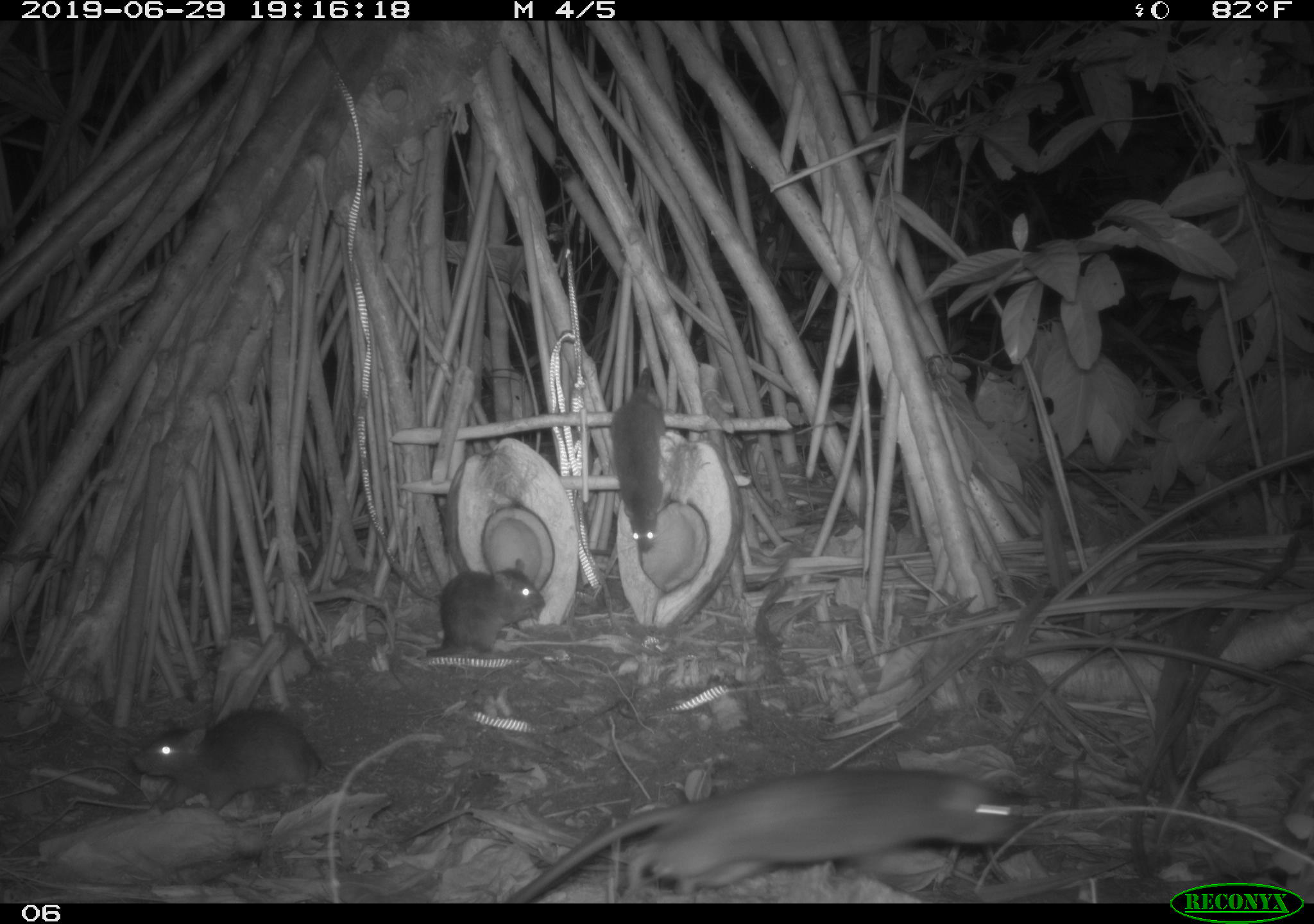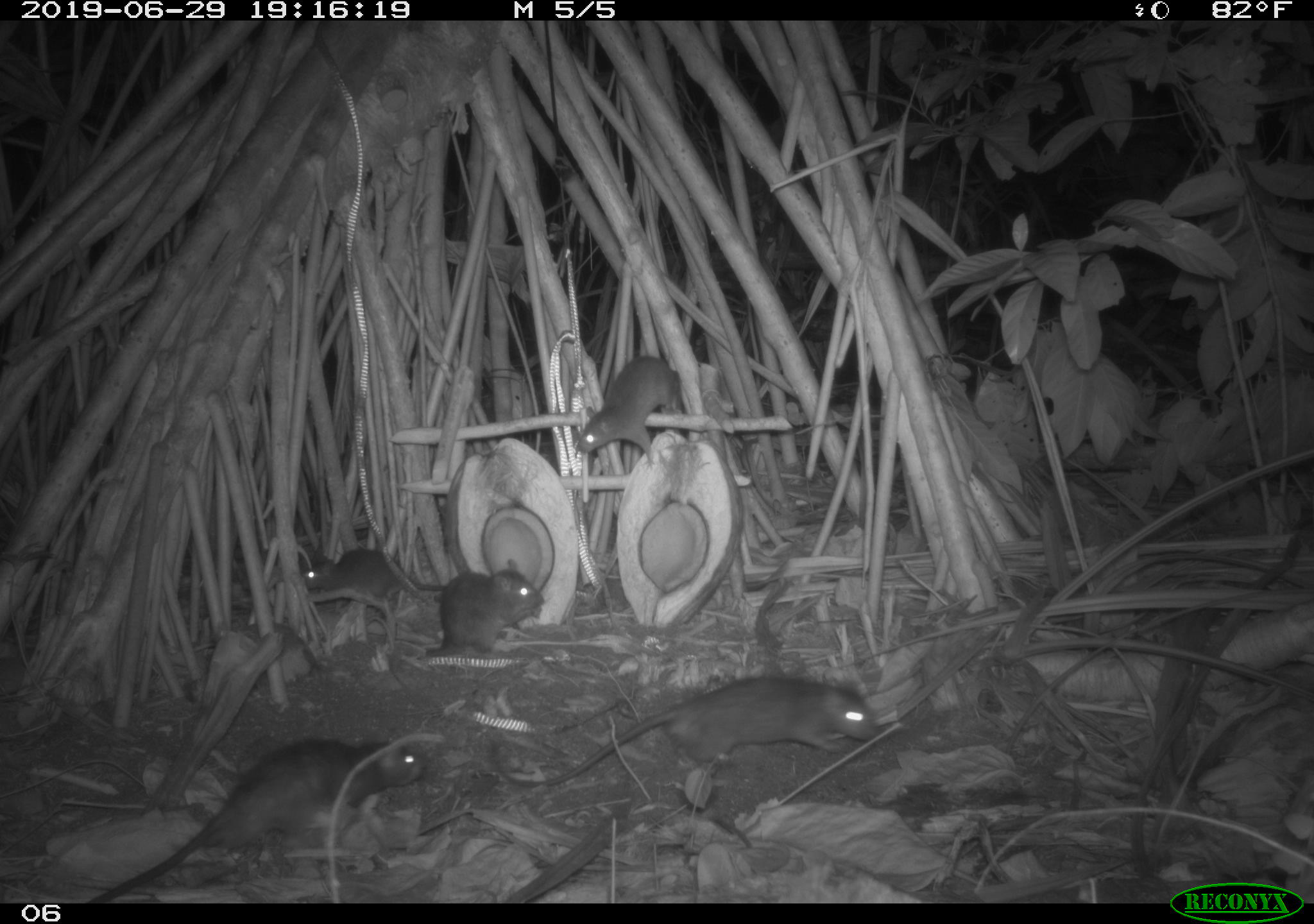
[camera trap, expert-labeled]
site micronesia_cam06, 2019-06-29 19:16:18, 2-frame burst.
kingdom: Animalia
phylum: Chordata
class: Mammalia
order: Rodentia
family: Muridae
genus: Rattus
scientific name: Rattus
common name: rat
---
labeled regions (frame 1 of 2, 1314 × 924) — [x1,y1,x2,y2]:
rat: [511,762,1045,900]; [131,699,336,819]; [427,555,550,663]; [613,361,667,556]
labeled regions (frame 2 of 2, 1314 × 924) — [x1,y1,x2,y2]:
rat: [85,736,431,902]; [542,669,885,794]; [574,352,688,479]; [419,556,549,667]; [298,538,419,604]